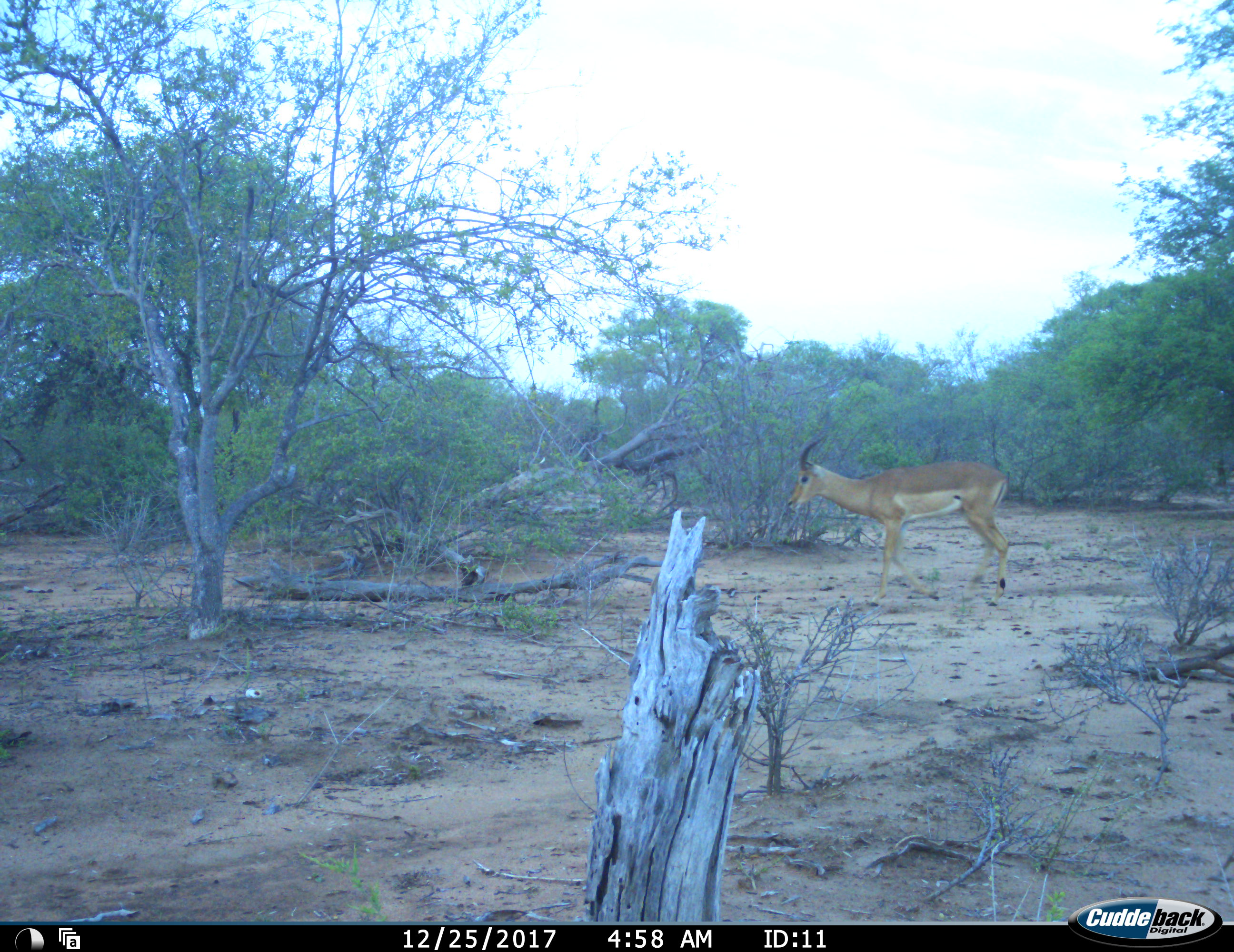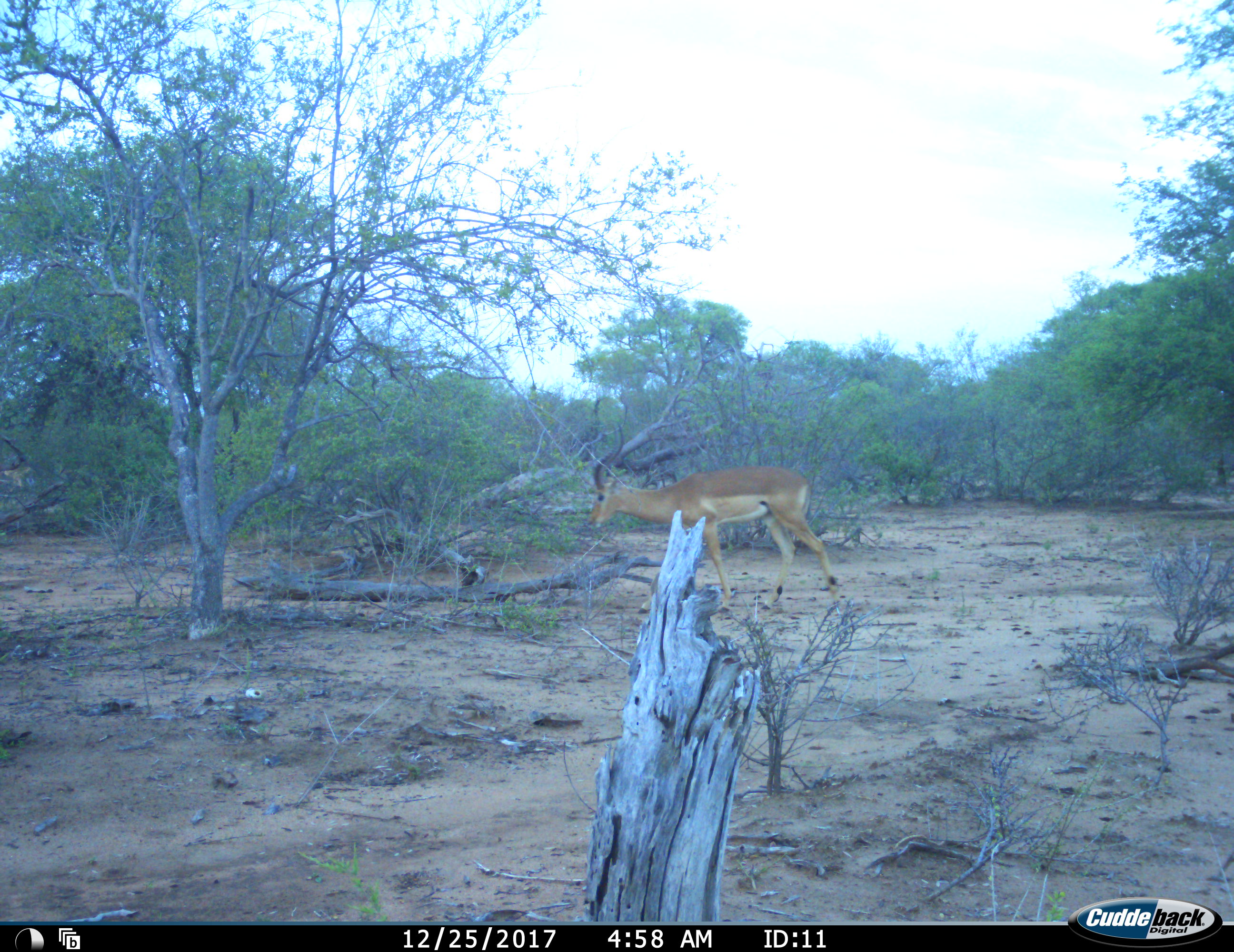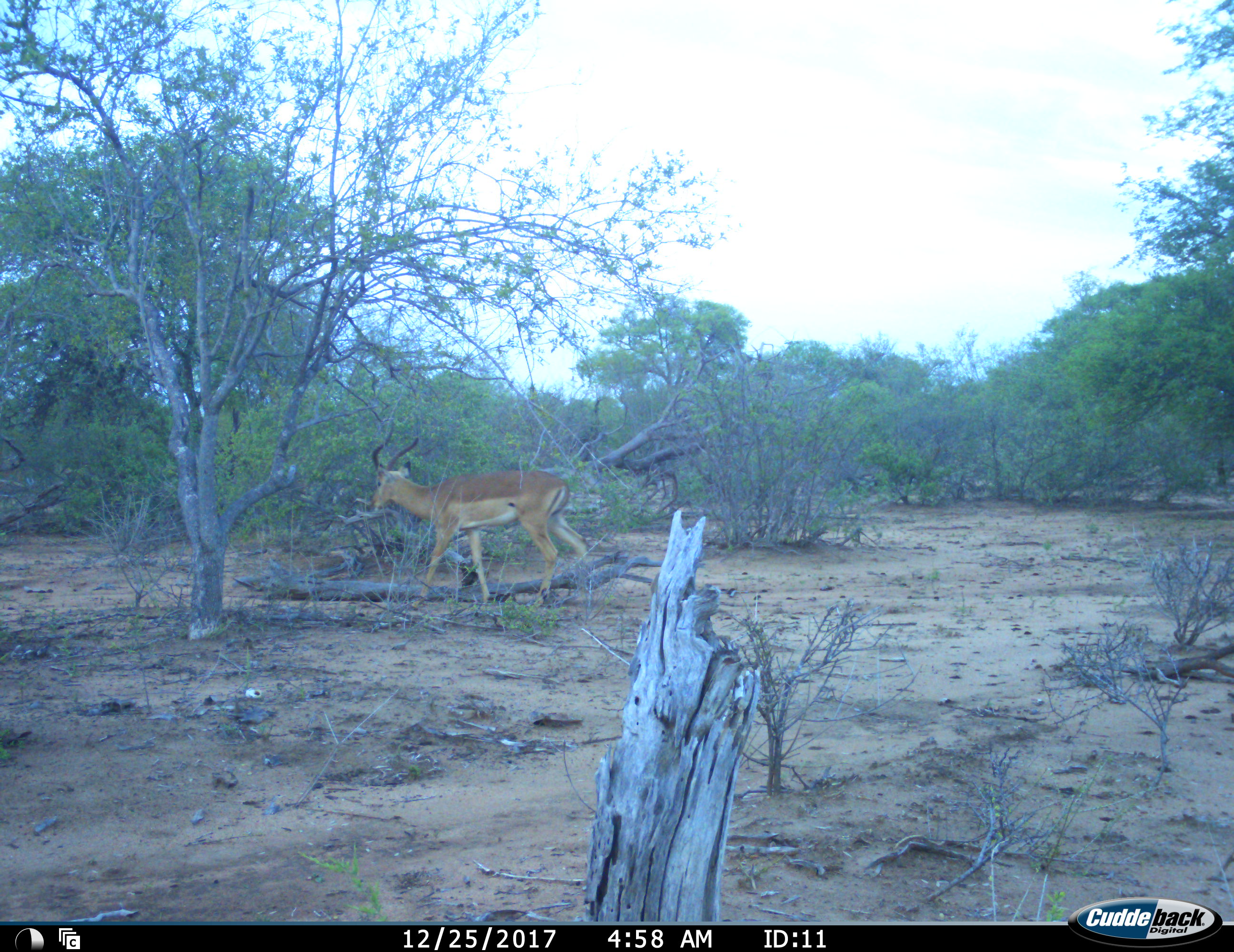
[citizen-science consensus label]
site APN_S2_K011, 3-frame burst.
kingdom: Animalia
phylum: Chordata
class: Mammalia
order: Artiodactyla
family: Bovidae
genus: Aepyceros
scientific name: Aepyceros melampus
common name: impala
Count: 1.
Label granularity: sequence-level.